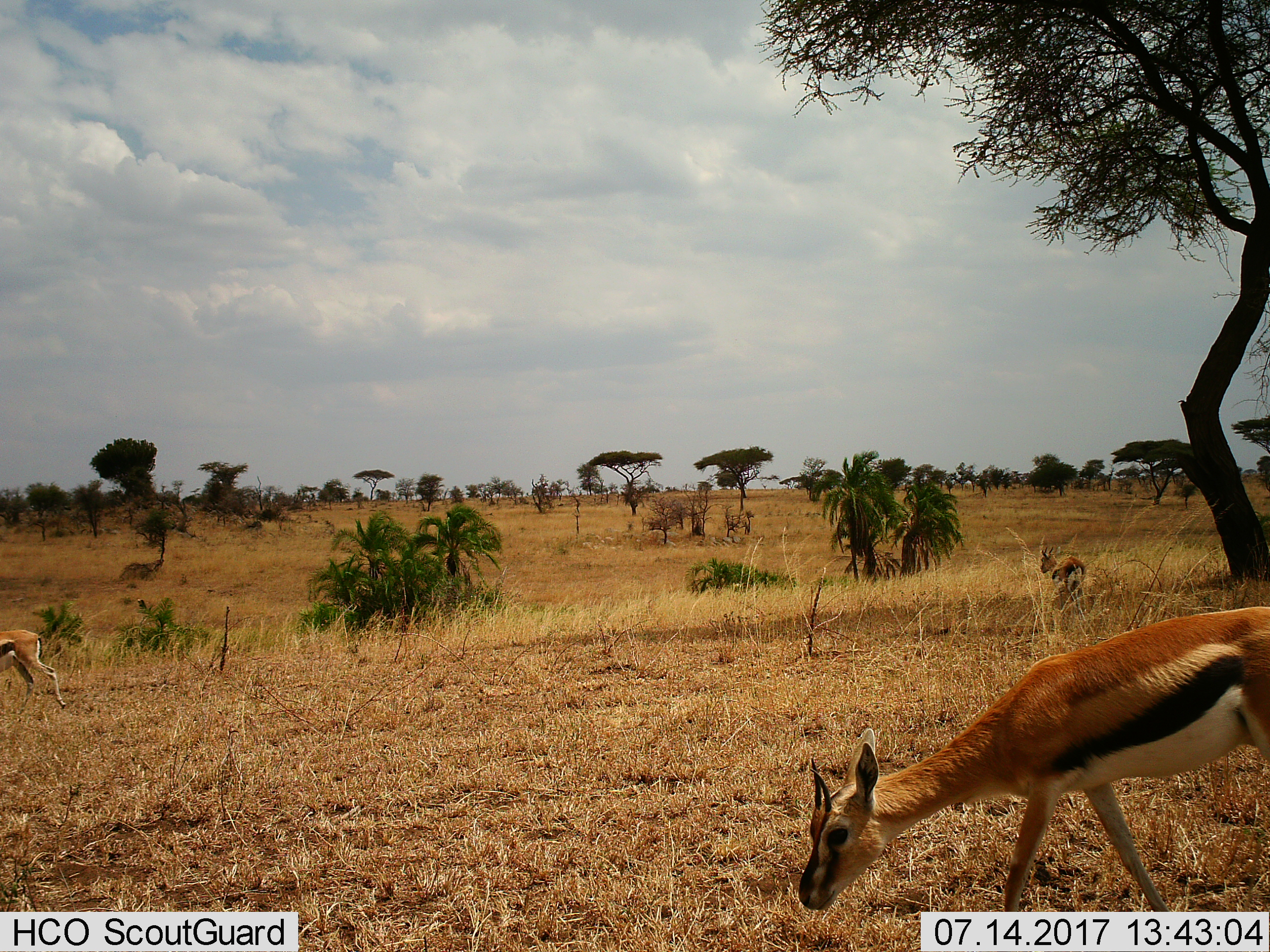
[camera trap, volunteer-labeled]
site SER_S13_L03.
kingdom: Animalia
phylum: Chordata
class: Mammalia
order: Artiodactyla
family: Bovidae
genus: Eudorcas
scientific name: Eudorcas thomsonii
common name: thomson's gazelle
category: gazellethomsons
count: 3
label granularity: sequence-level